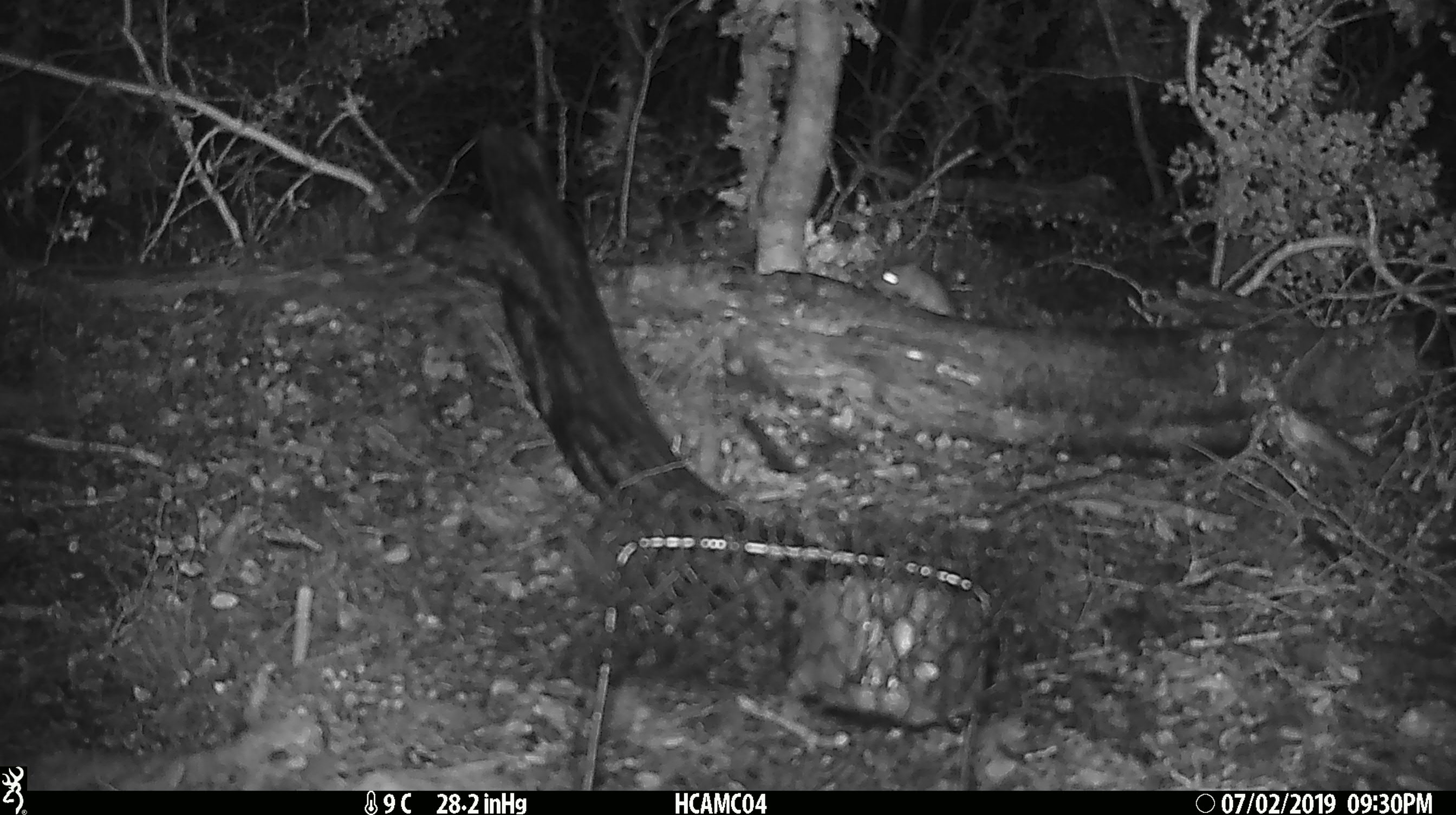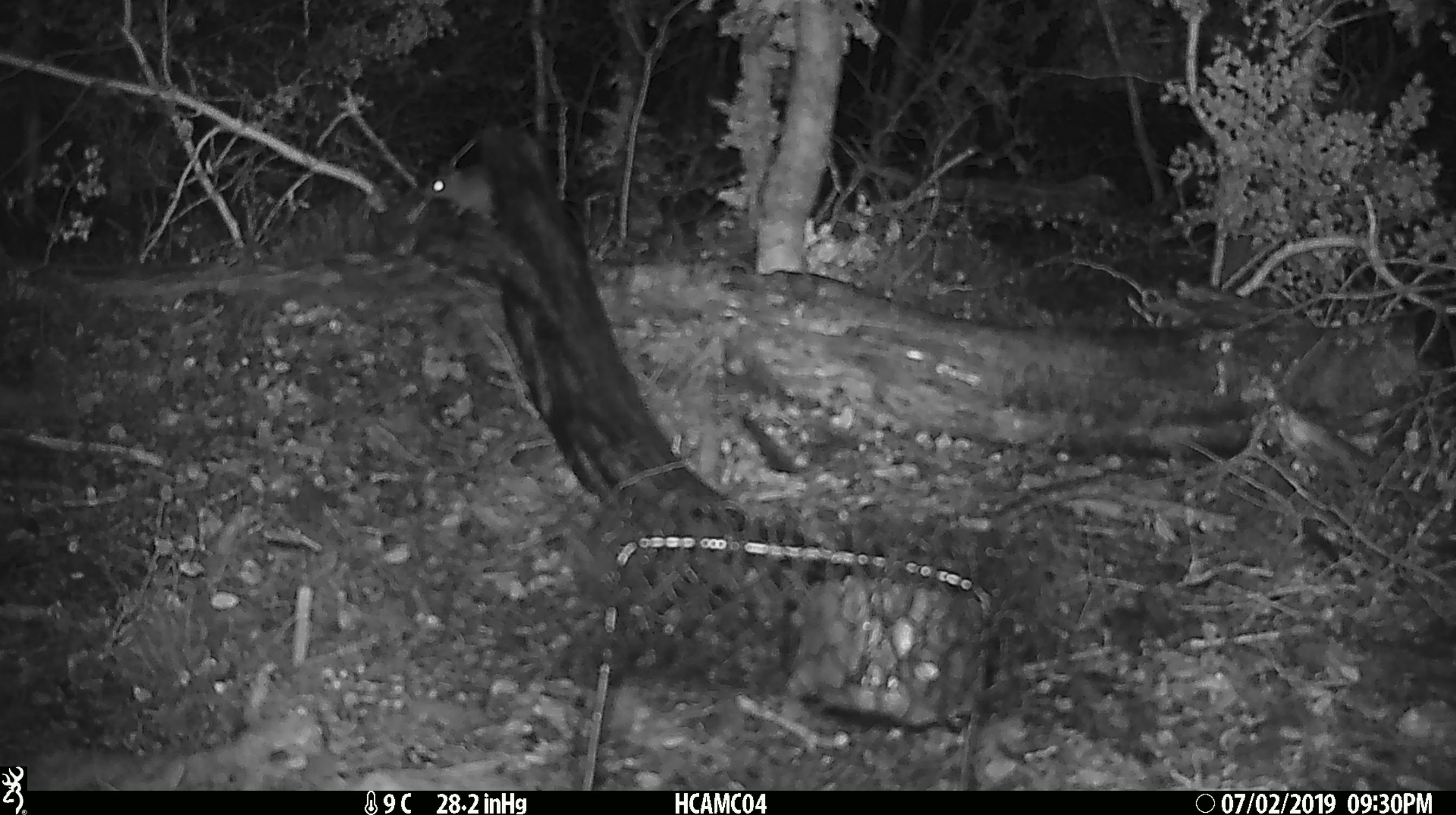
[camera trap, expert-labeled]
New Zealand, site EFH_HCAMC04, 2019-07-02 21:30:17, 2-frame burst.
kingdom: Animalia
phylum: Chordata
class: Mammalia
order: Rodentia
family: Muridae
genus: Mus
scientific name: Mus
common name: mouse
Mouse (Mus).